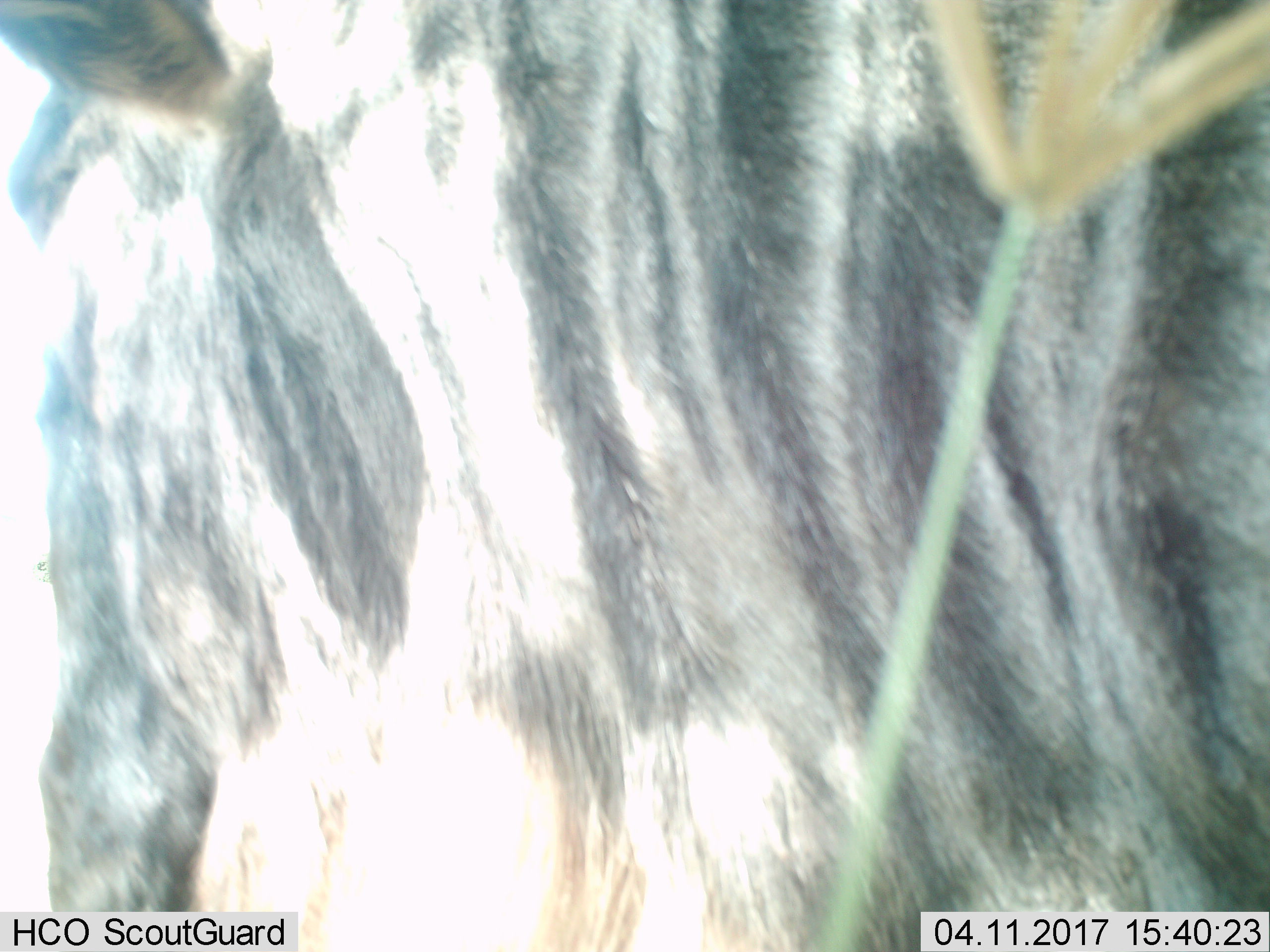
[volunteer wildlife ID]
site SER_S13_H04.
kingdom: Animalia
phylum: Chordata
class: Mammalia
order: Artiodactyla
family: Bovidae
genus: Connochaetes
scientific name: Connochaetes taurinus taurinus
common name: blue wildebeest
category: wildebeestblue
Wildebeestblue (blue wildebeest) (Connochaetes taurinus taurinus), count 1. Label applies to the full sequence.